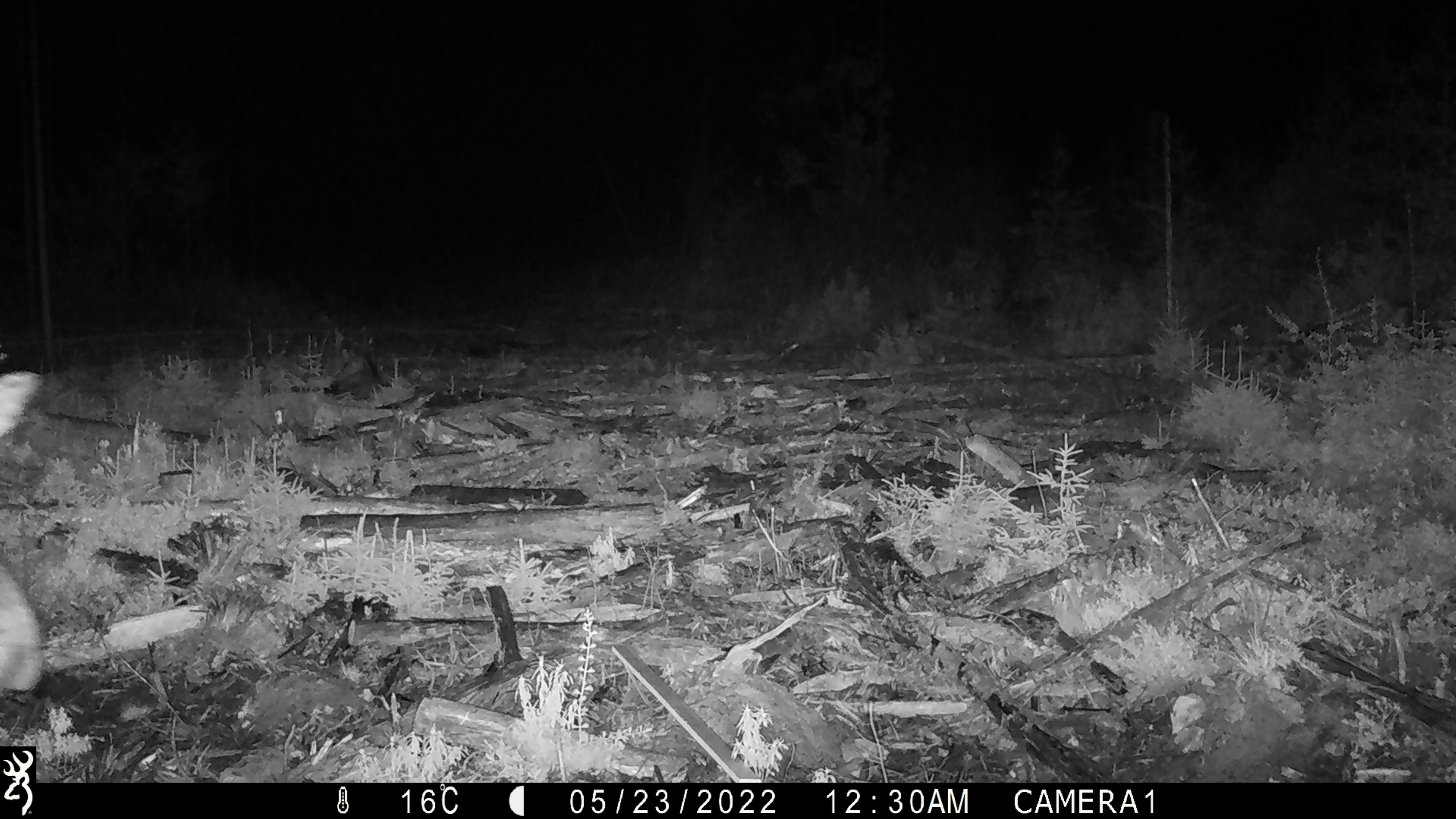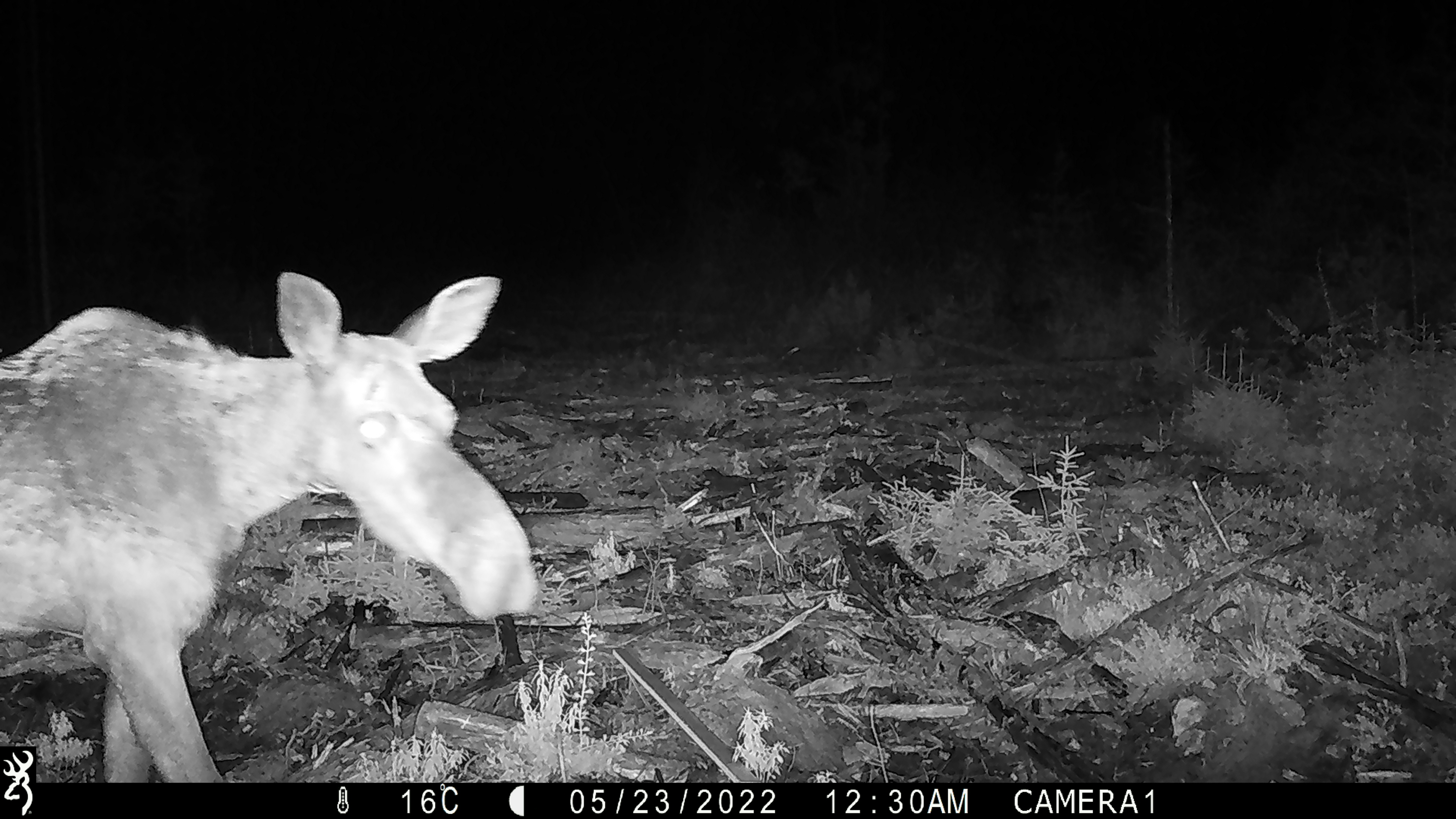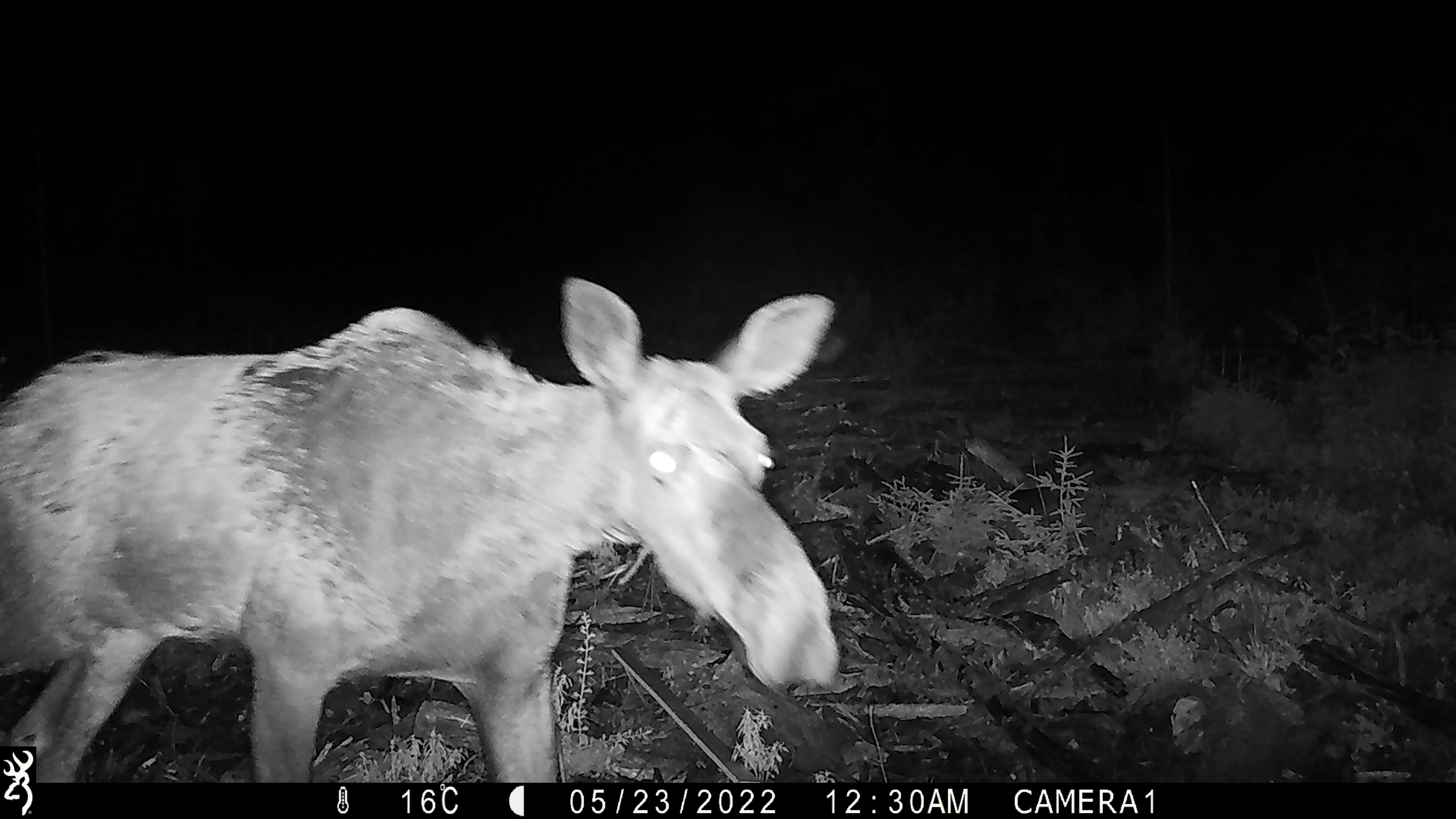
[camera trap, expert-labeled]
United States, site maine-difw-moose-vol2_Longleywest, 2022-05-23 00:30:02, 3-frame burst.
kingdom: Animalia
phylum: Chordata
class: Mammalia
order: Artiodactyla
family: Cervidae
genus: Alces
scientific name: Alces alces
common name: moose